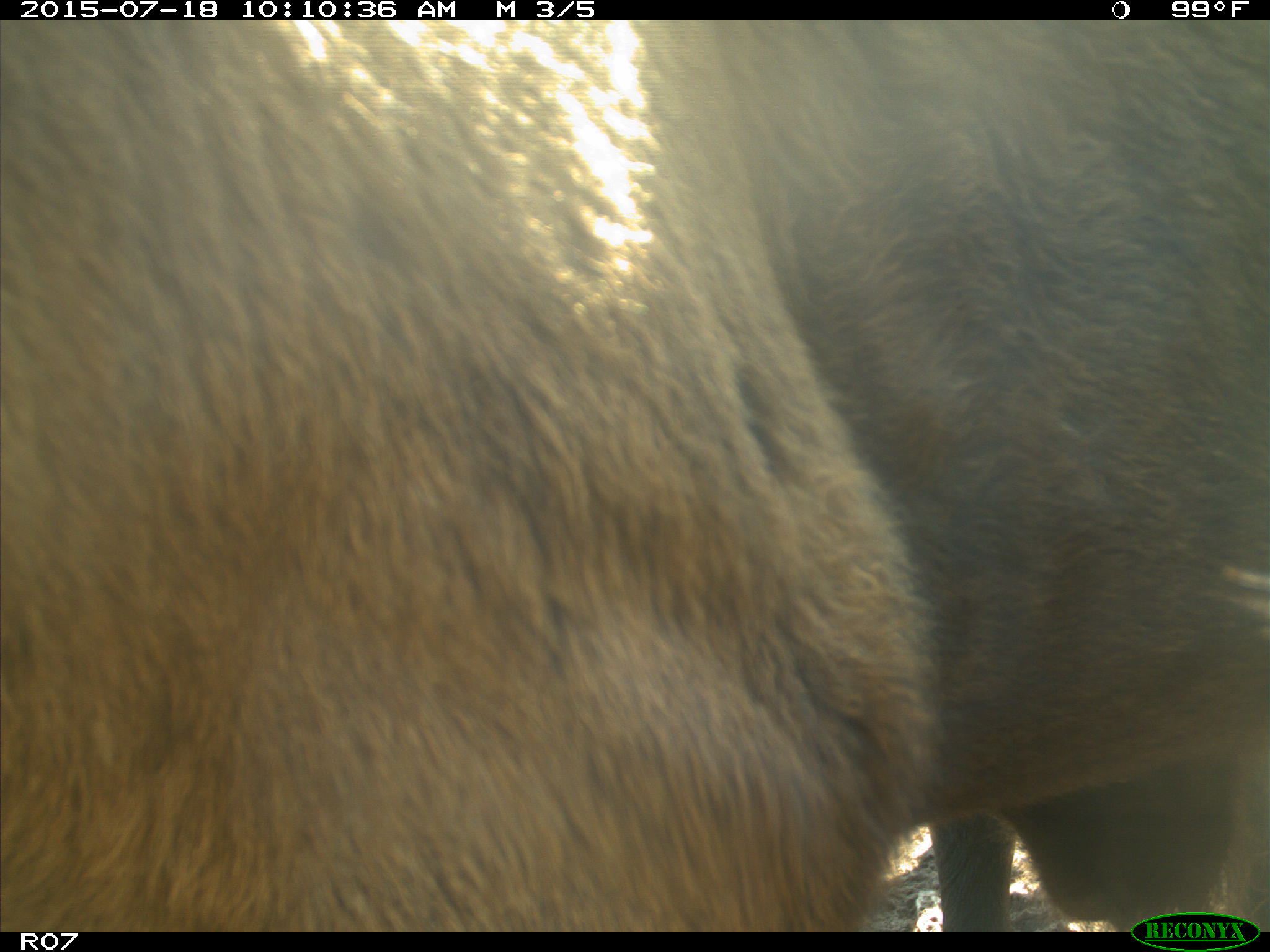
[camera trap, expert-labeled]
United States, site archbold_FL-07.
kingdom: Animalia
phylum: Chordata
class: Mammalia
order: Artiodactyla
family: Bovidae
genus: Bos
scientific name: Bos taurus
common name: domestic cow